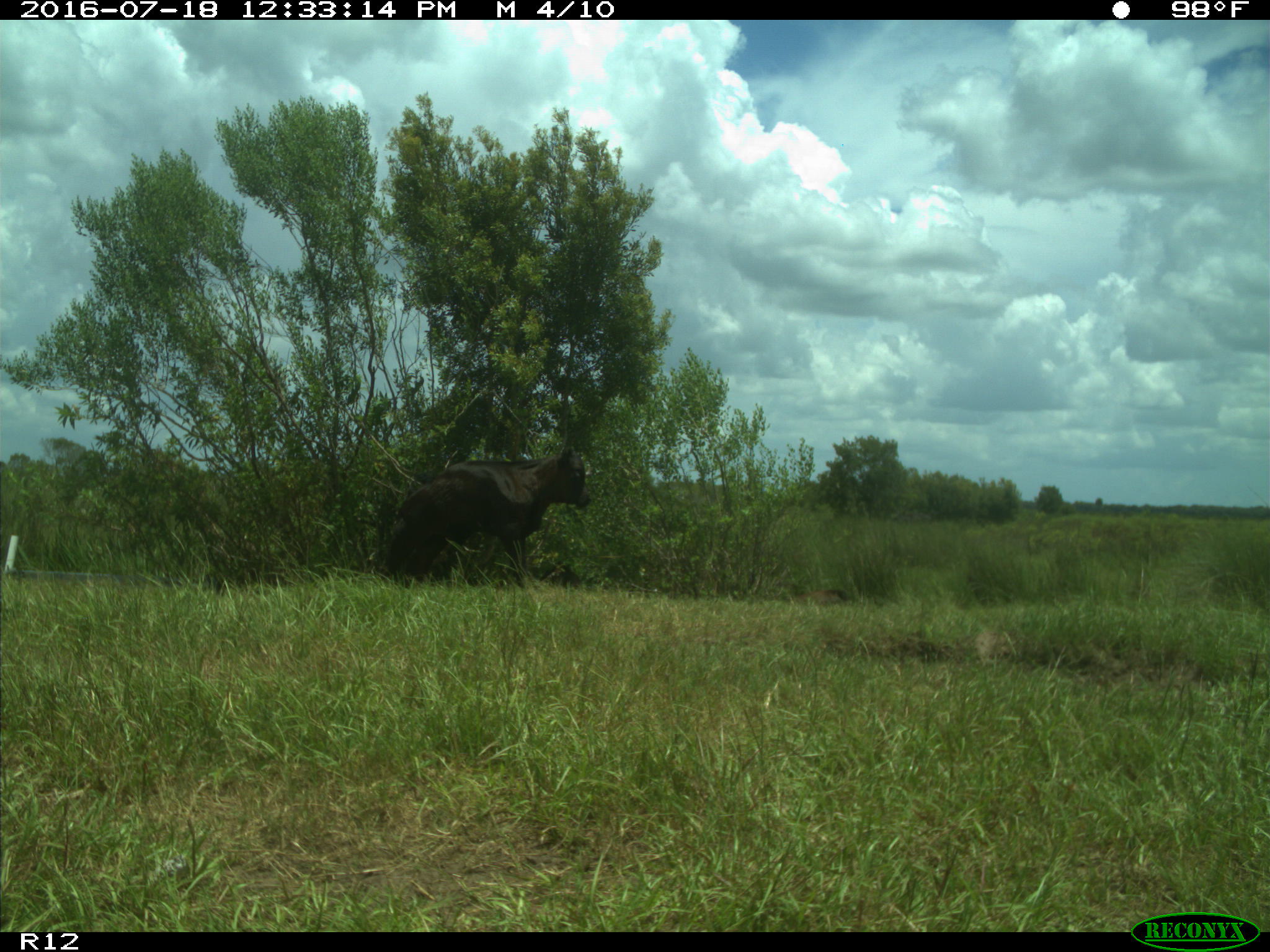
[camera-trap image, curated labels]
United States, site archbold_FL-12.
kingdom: Animalia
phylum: Chordata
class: Mammalia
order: Artiodactyla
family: Bovidae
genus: Bos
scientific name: Bos taurus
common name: domestic cow